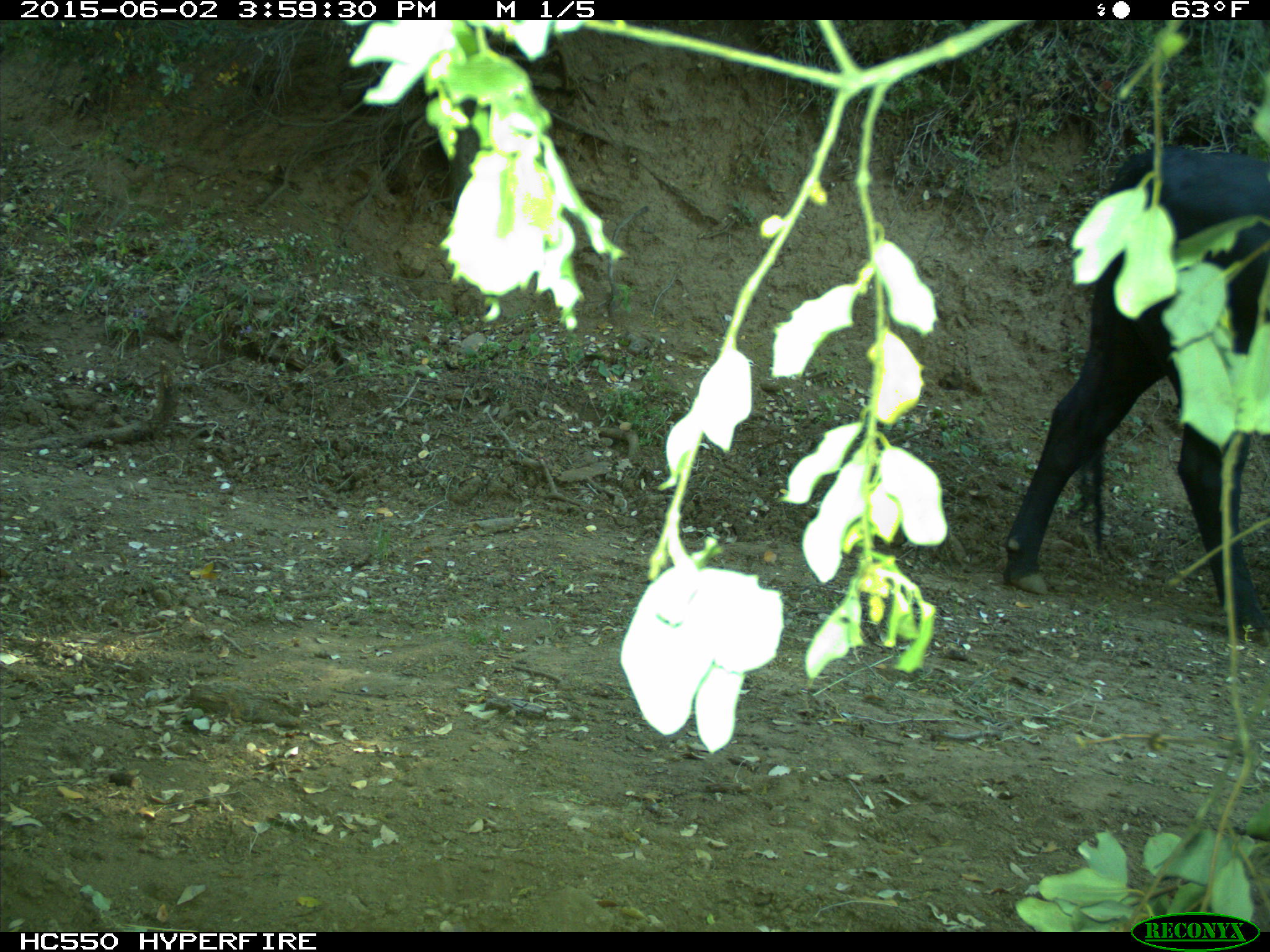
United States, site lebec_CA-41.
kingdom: Animalia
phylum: Chordata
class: Mammalia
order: Artiodactyla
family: Bovidae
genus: Bos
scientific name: Bos taurus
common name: domestic cow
Bos taurus (domestic cow).